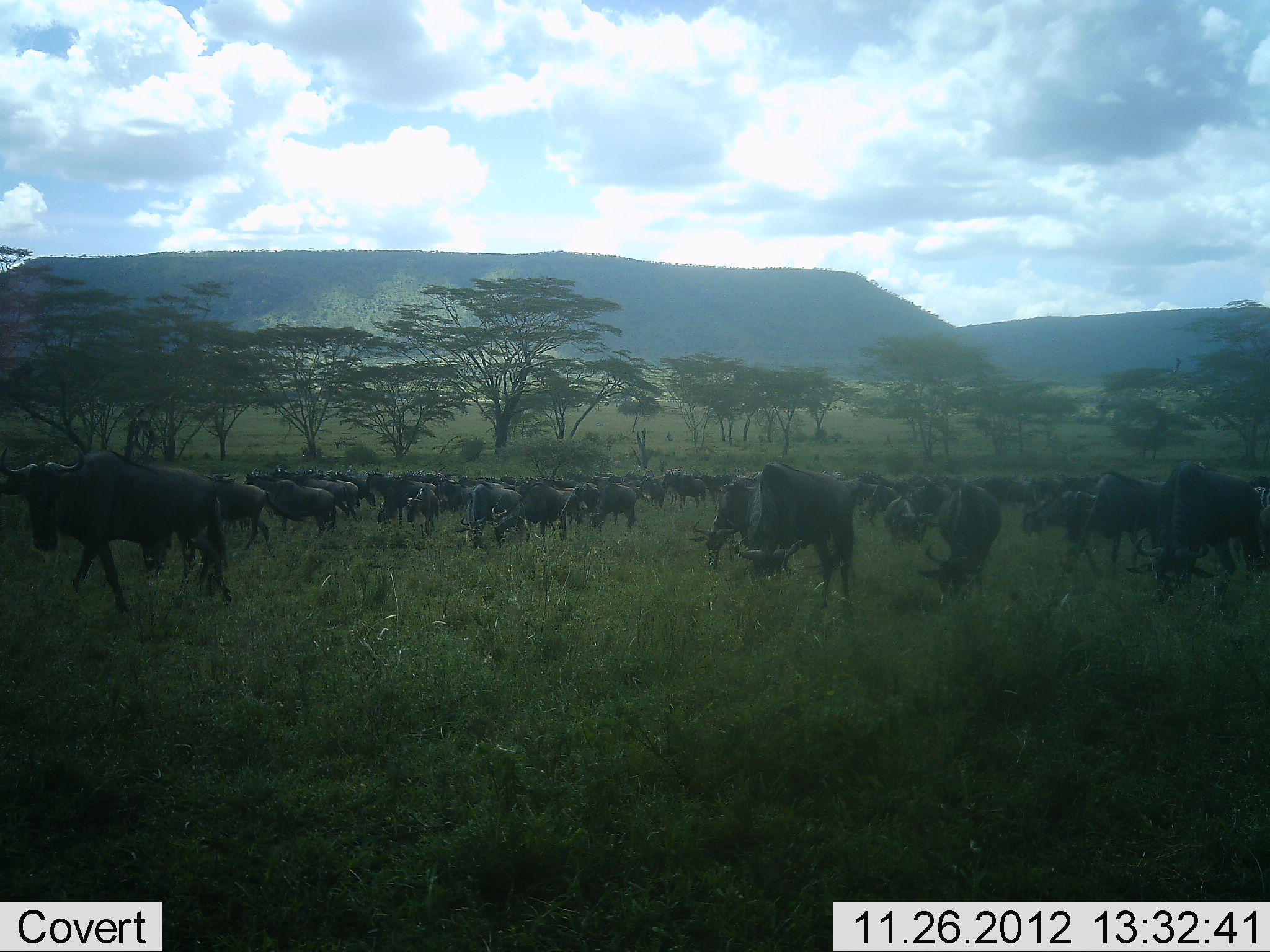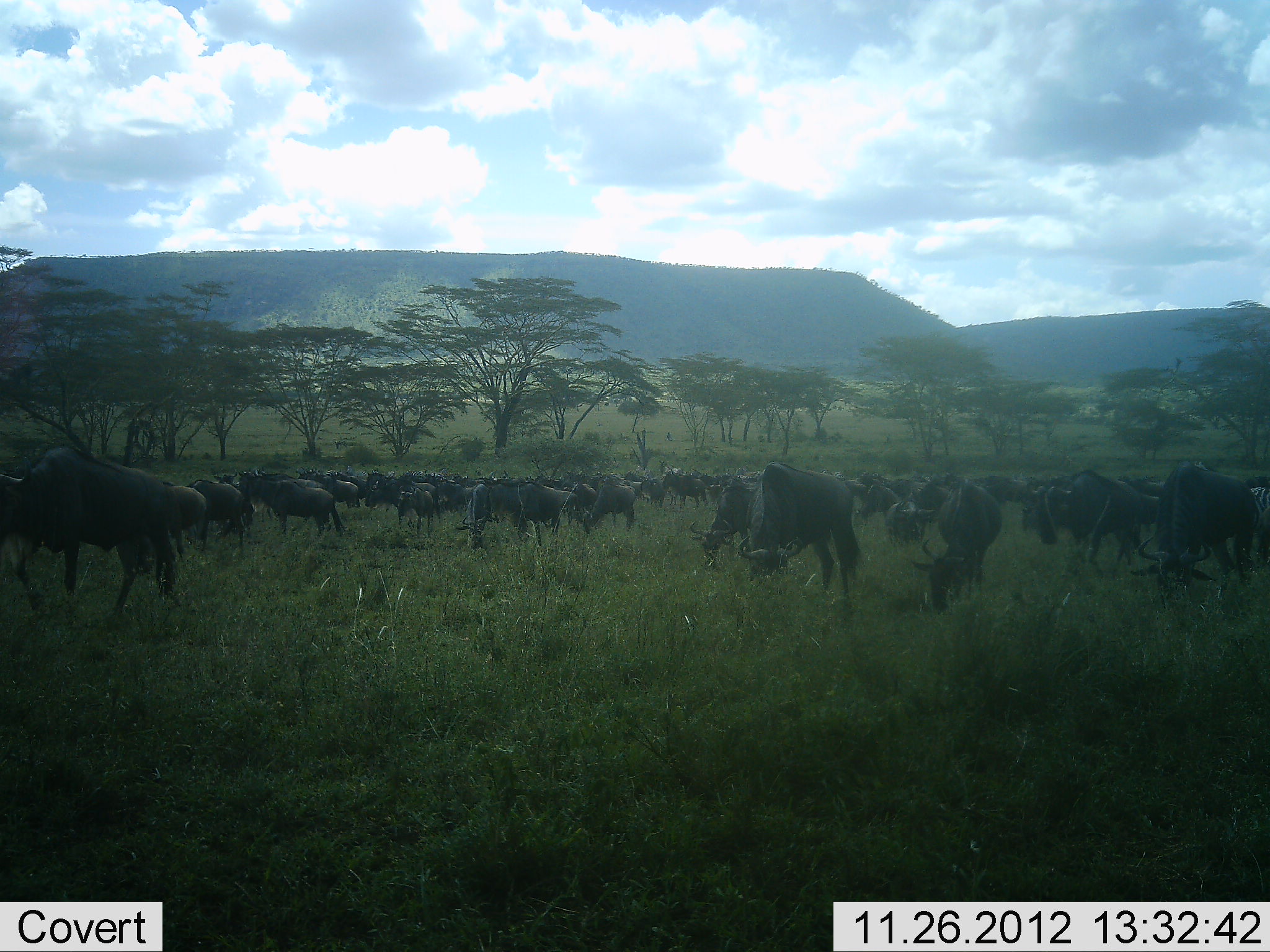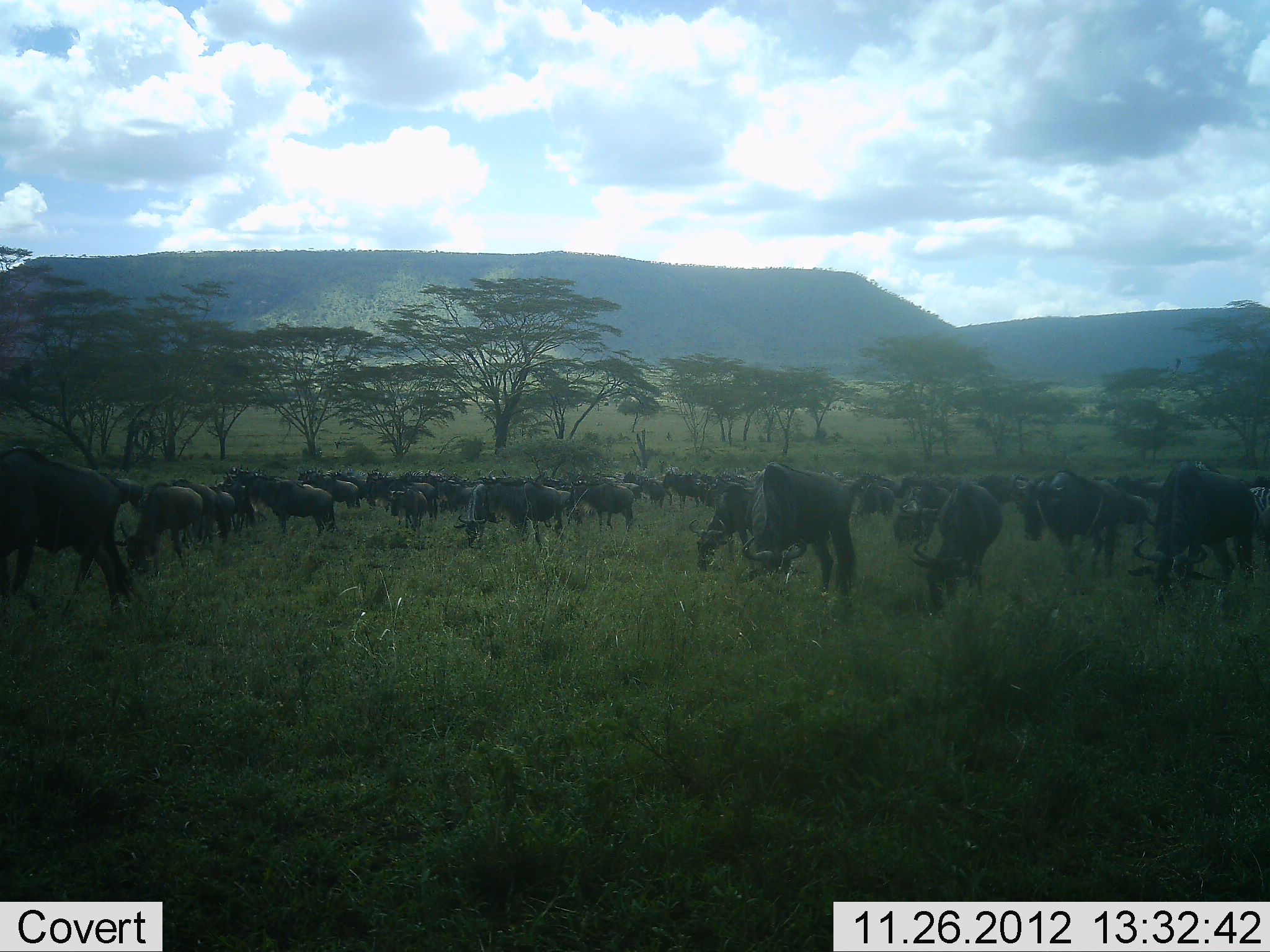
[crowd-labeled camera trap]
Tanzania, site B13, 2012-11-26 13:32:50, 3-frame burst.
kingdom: Animalia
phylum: Chordata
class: Mammalia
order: Artiodactyla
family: Bovidae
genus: Connochaetes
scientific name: Connochaetes taurinus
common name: blue wildebeest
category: wildebeest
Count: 11-50.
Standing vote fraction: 70%.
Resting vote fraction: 0%.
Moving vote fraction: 40%.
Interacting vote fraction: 0%.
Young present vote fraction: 0%.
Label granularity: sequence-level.